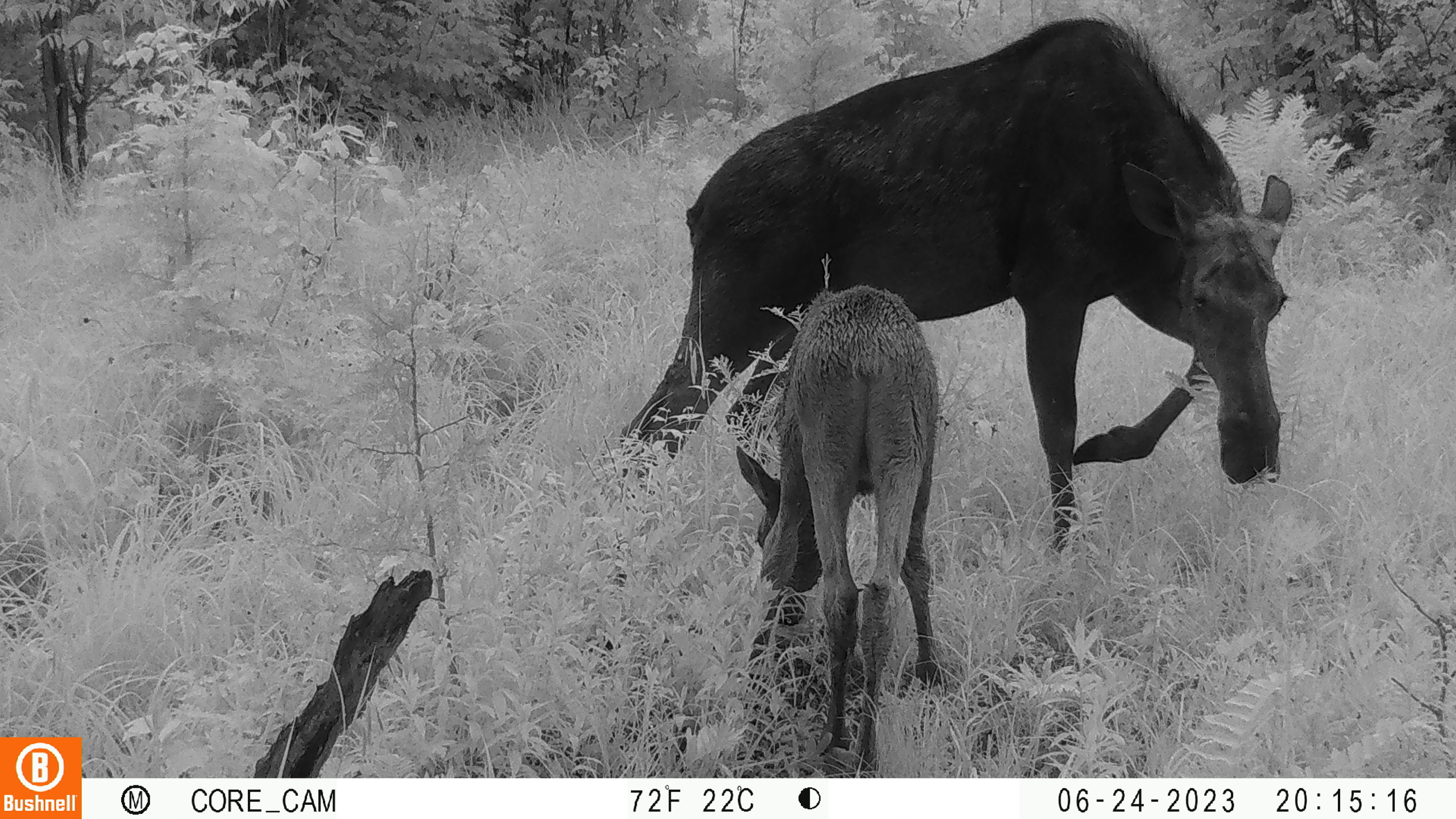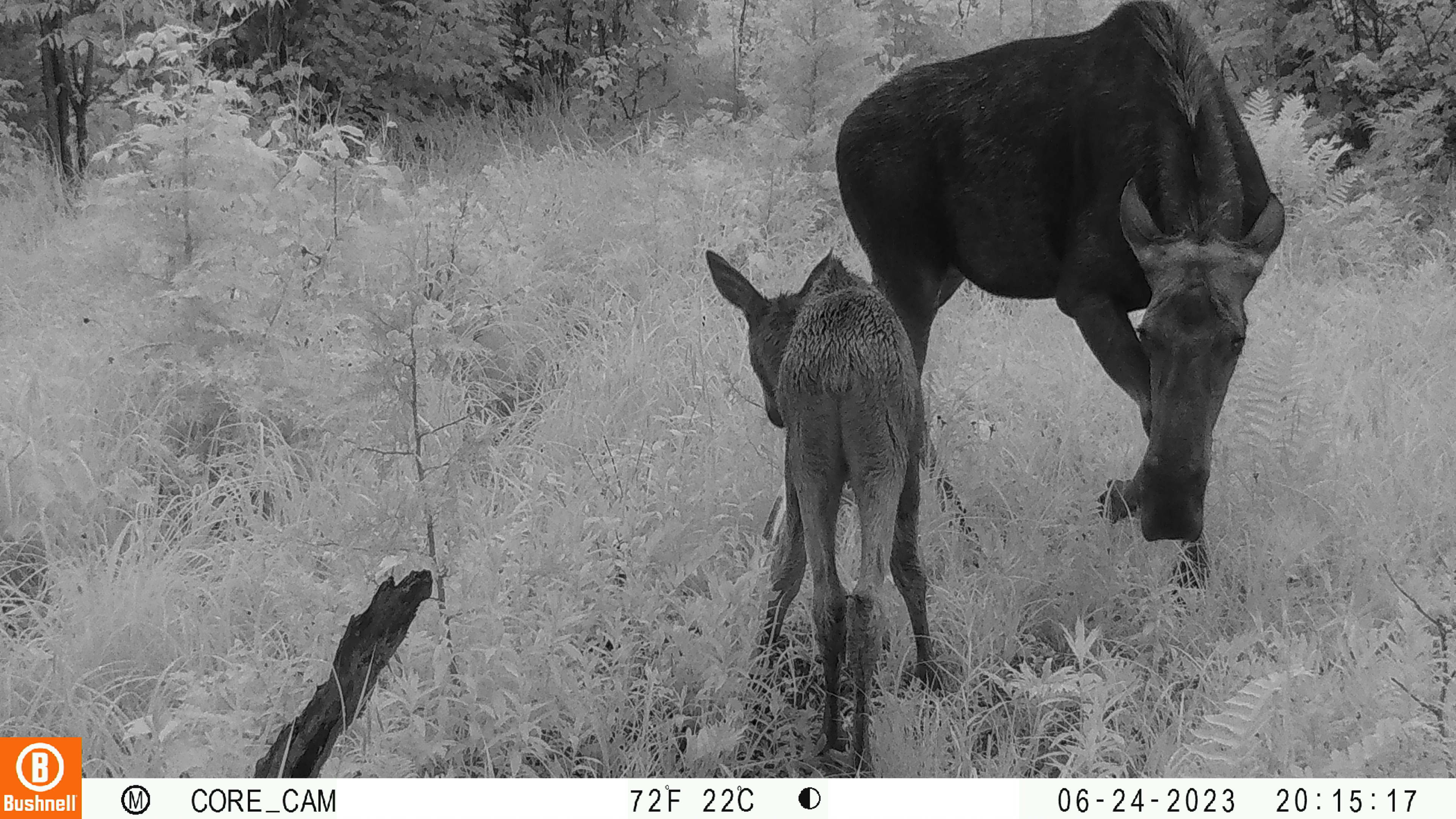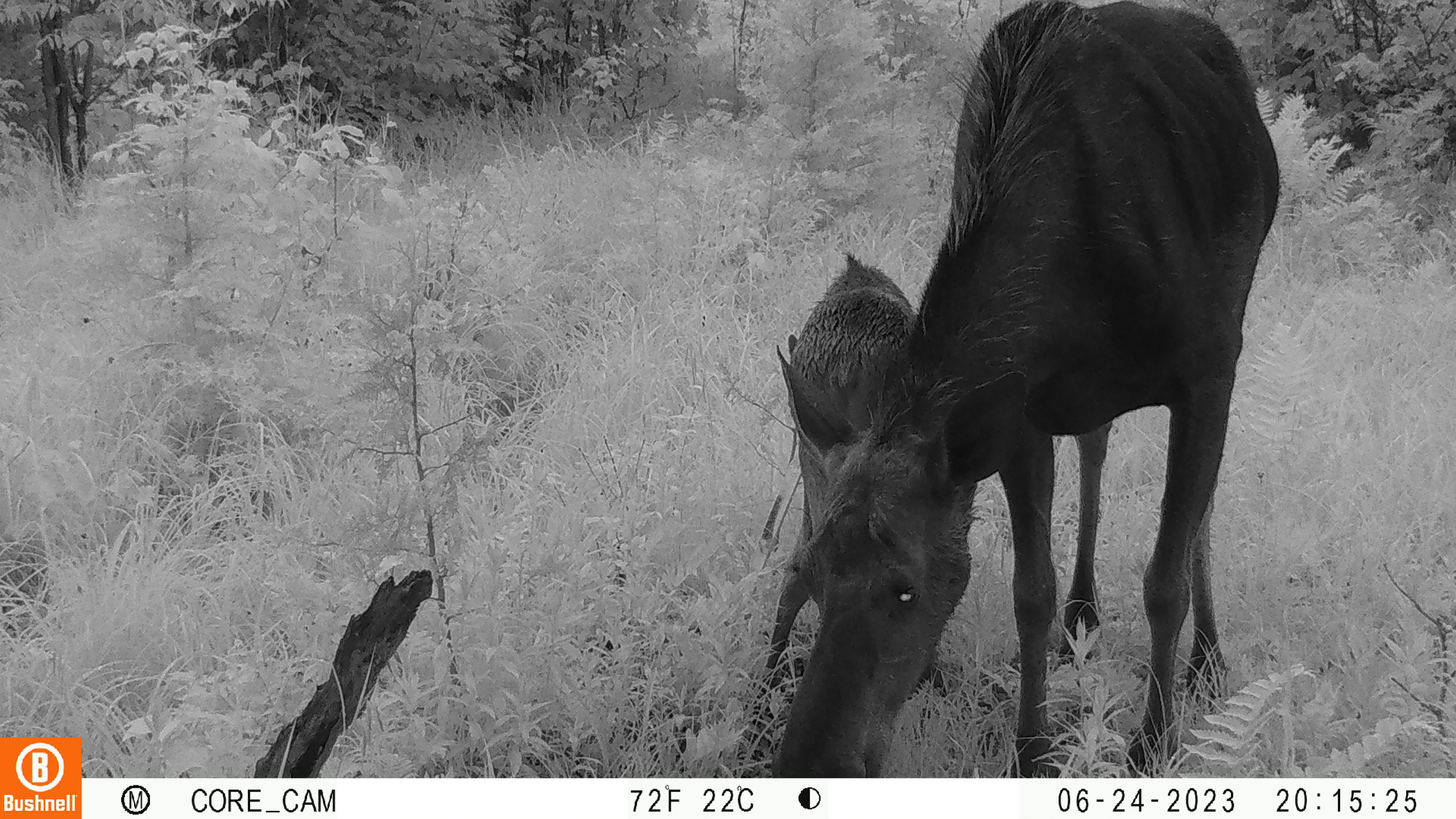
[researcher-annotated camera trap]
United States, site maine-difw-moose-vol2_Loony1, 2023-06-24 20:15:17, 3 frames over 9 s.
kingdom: Animalia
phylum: Chordata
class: Mammalia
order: Artiodactyla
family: Cervidae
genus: Alces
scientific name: Alces alces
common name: moose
Moose (Alces alces).